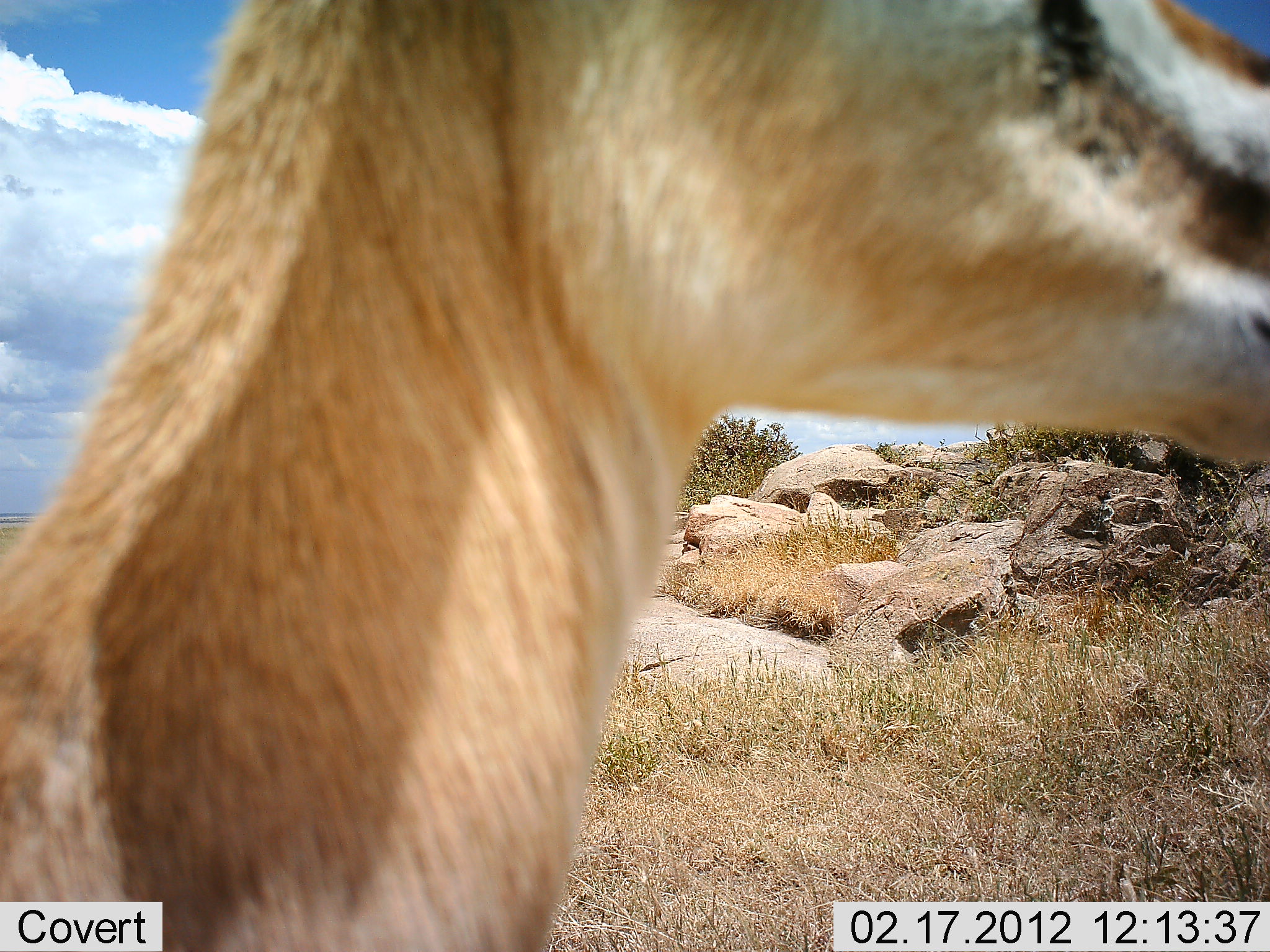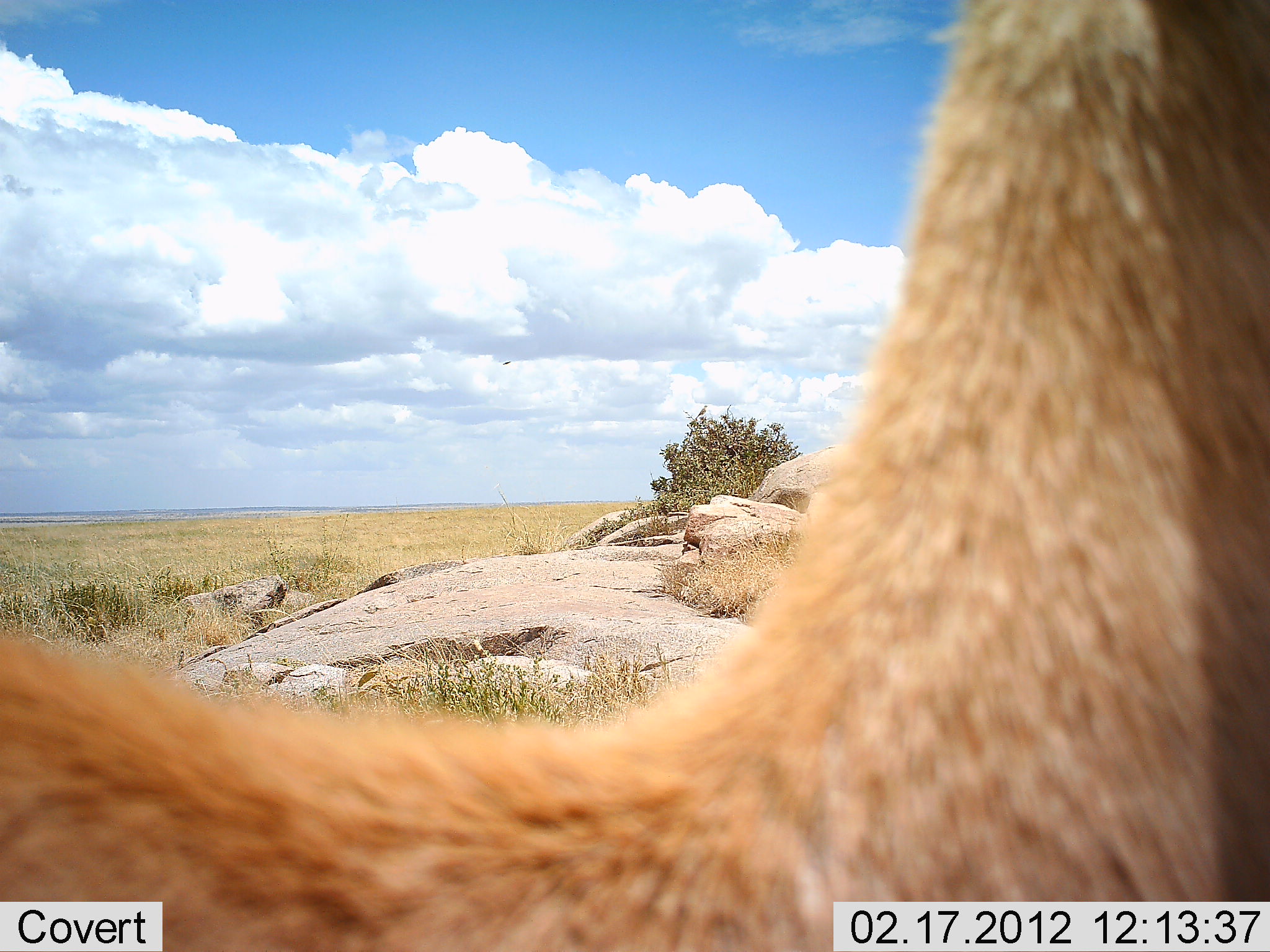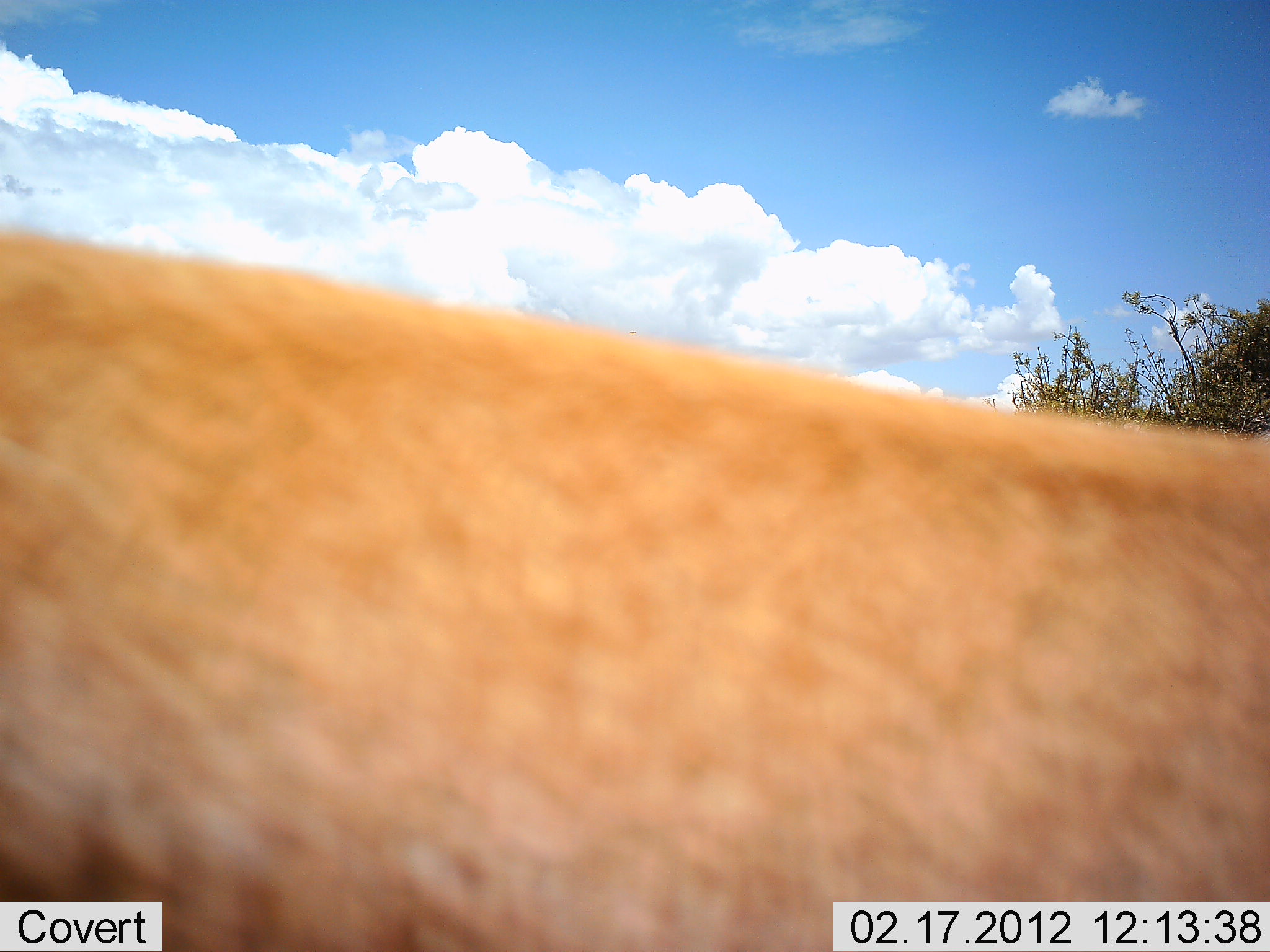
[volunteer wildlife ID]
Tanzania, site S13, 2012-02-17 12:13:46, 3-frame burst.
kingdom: Animalia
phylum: Chordata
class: Mammalia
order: Artiodactyla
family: Bovidae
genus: Eudorcas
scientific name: Eudorcas thomsonii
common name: thomson's gazelle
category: gazellethomsons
Gazellethomsons (thomson's gazelle) (Eudorcas thomsonii), count 1. Behavior (volunteer vote fractions): standing 46%, resting 0%, moving 50%, interacting 0%. Young present (vote fraction): 0%. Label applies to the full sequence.